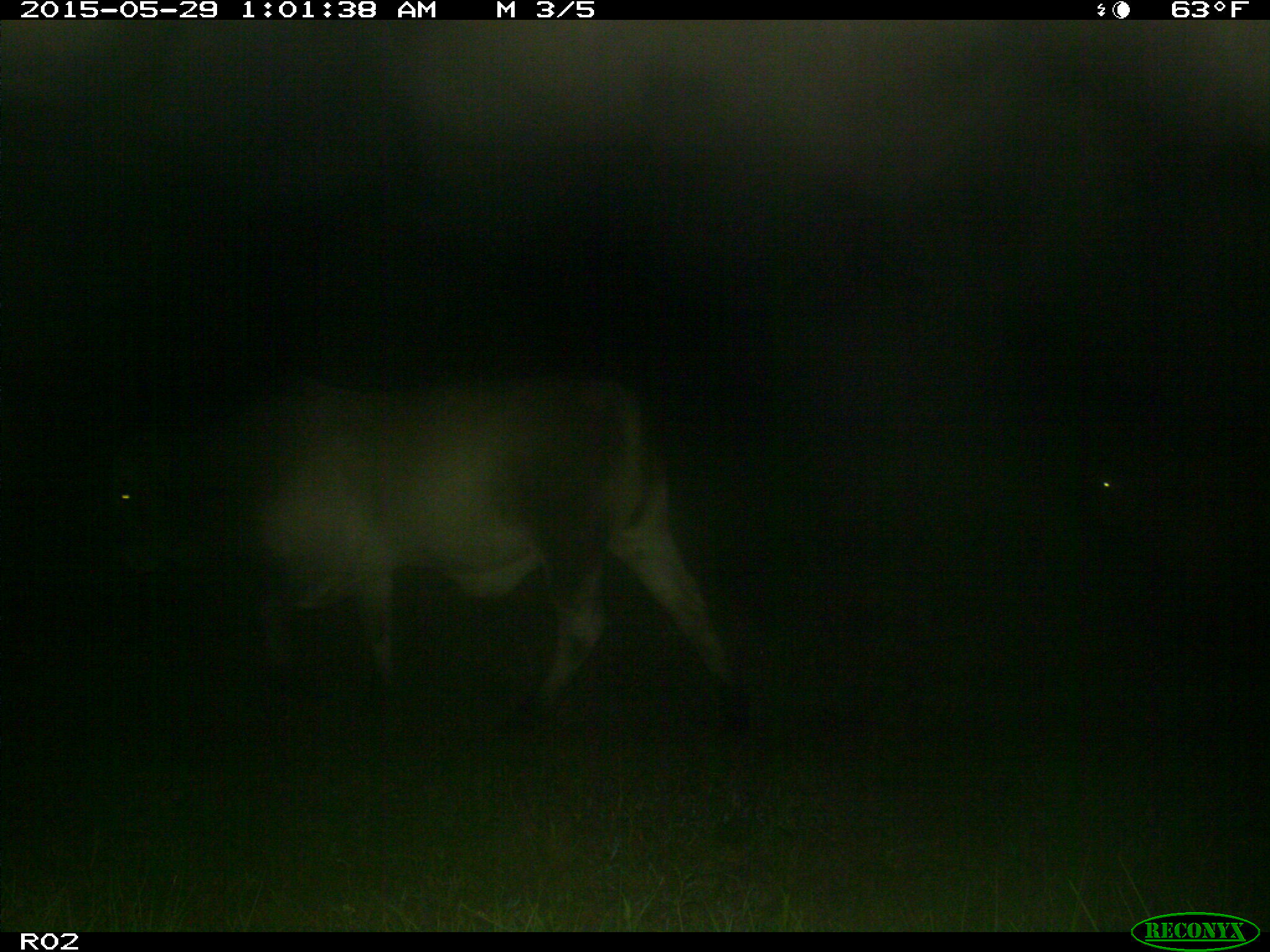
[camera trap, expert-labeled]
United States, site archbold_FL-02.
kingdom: Animalia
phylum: Chordata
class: Mammalia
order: Artiodactyla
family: Bovidae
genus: Bos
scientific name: Bos taurus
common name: domestic cow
Bos taurus (domestic cow).